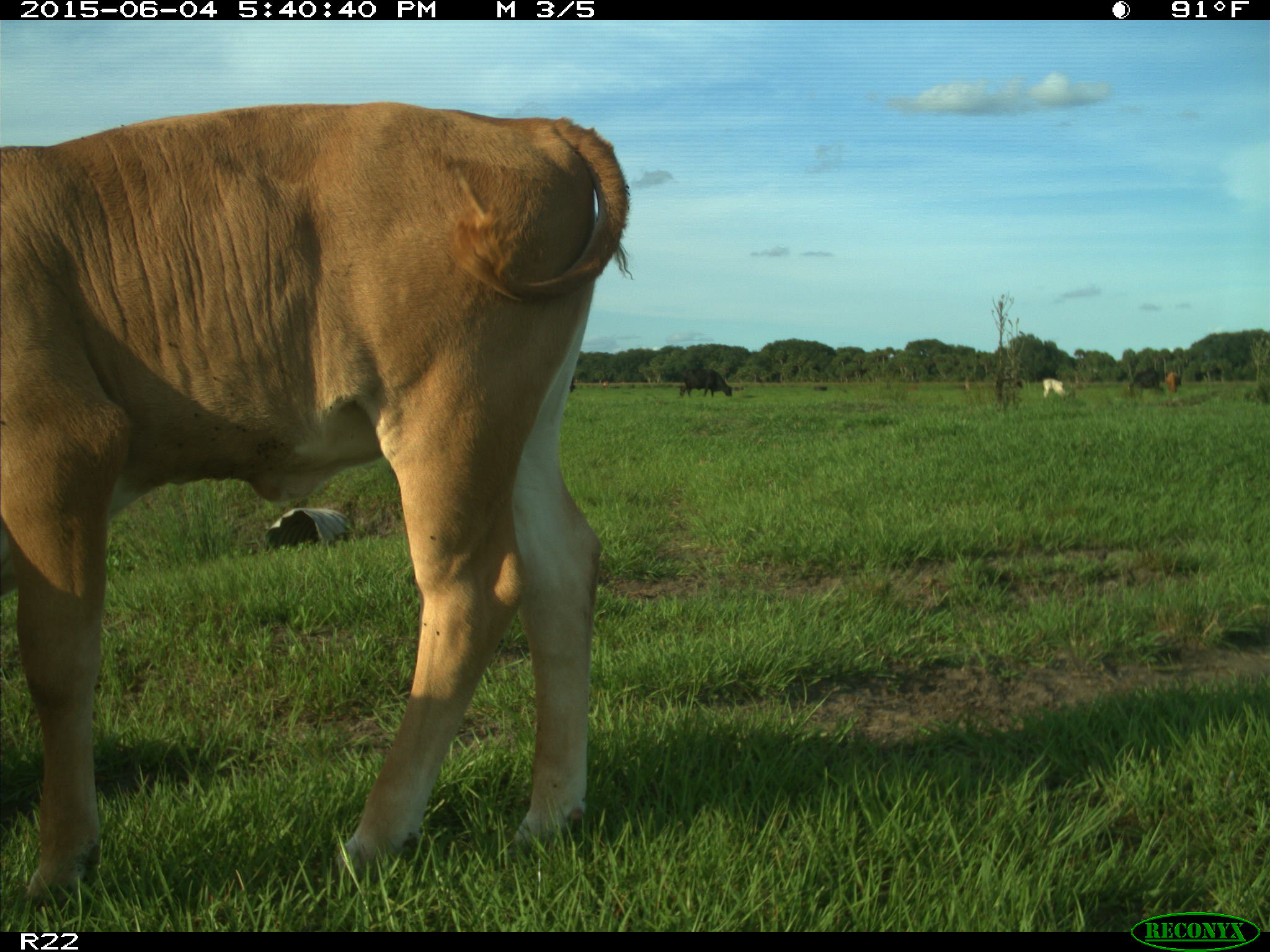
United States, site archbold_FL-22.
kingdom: Animalia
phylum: Chordata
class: Mammalia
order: Artiodactyla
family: Bovidae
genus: Bos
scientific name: Bos taurus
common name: domestic cow